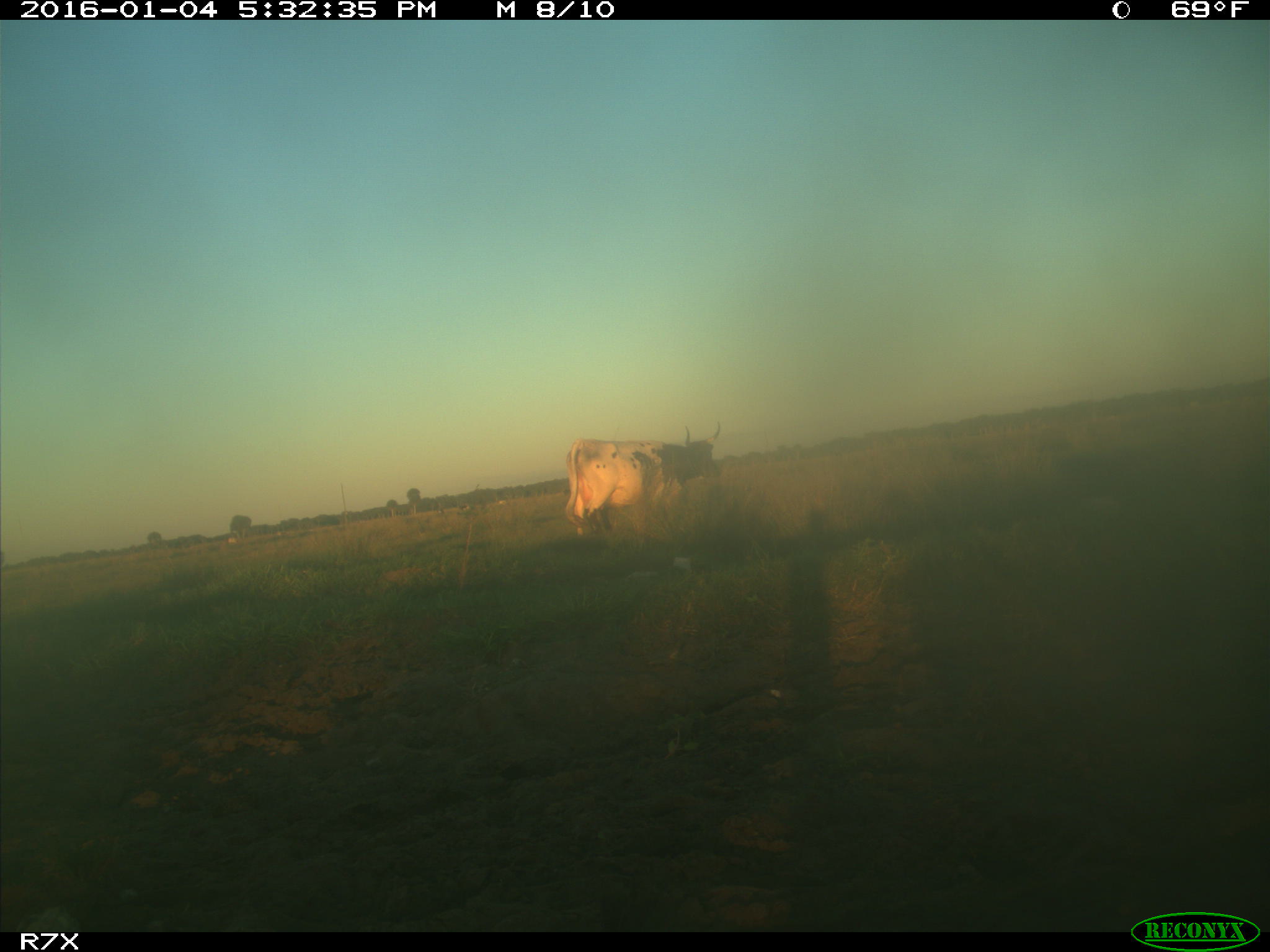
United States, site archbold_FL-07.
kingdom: Animalia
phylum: Chordata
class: Mammalia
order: Artiodactyla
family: Bovidae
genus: Bos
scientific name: Bos taurus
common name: domestic cow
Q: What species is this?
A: Bos taurus (domestic cow).